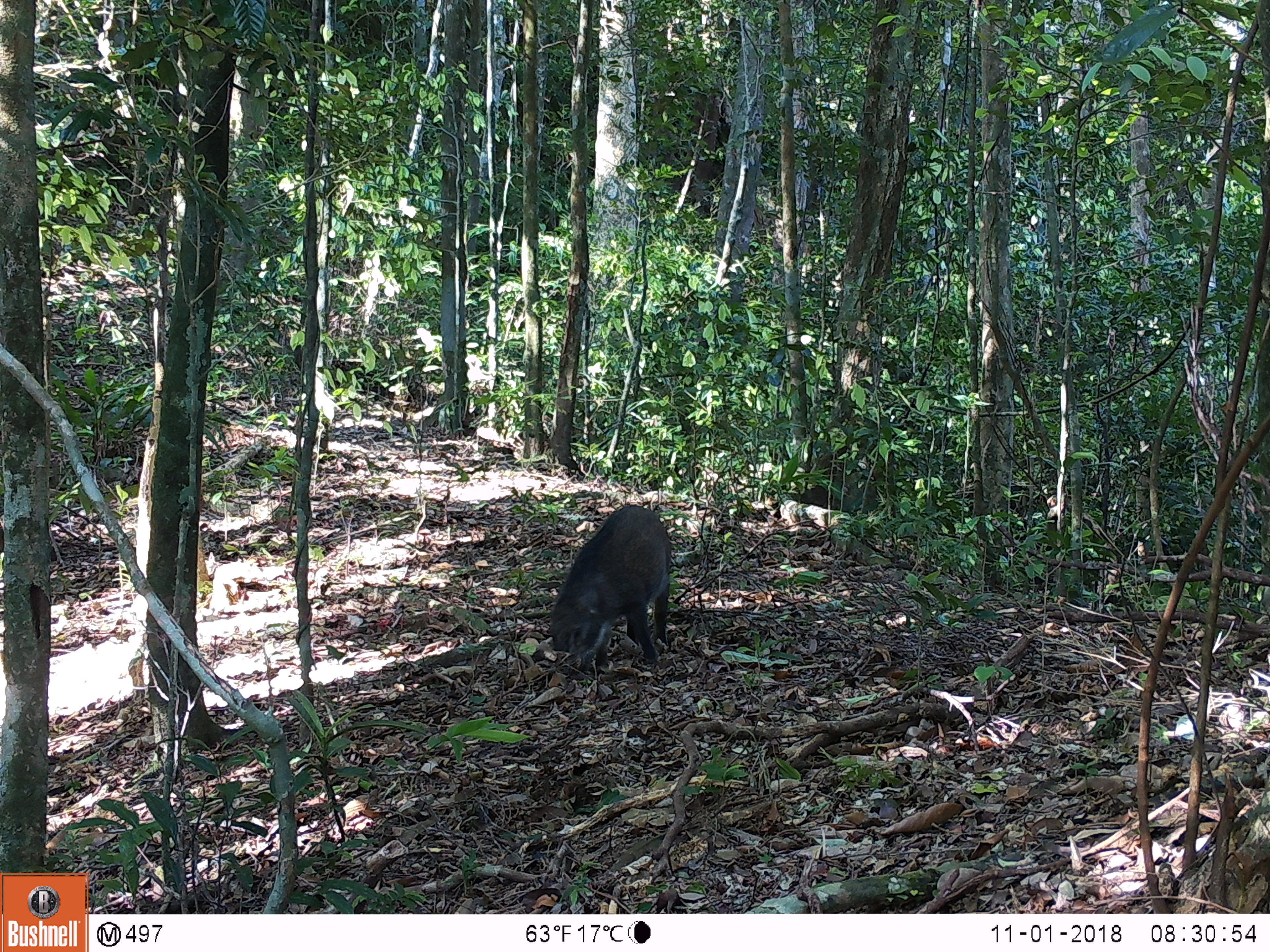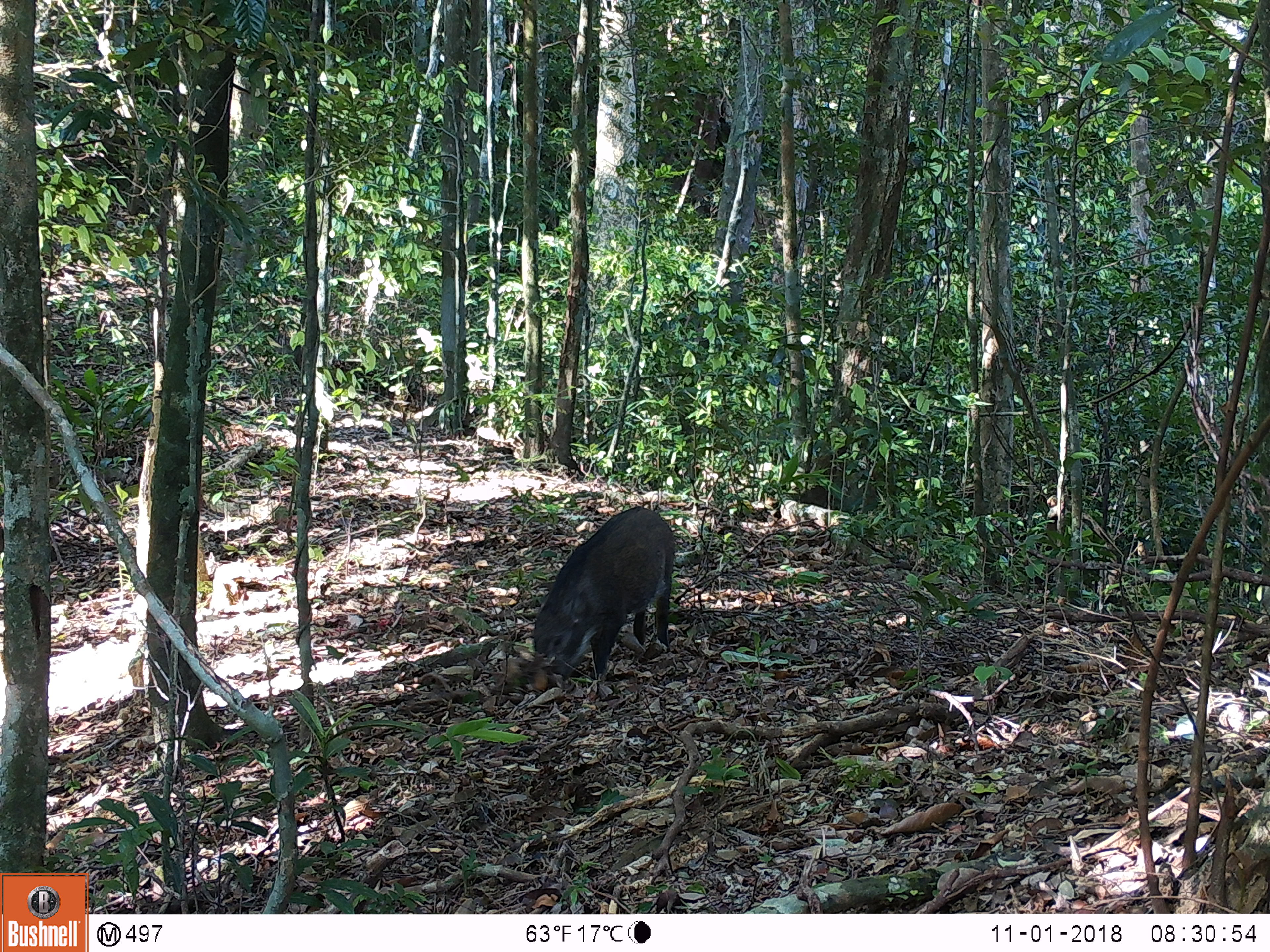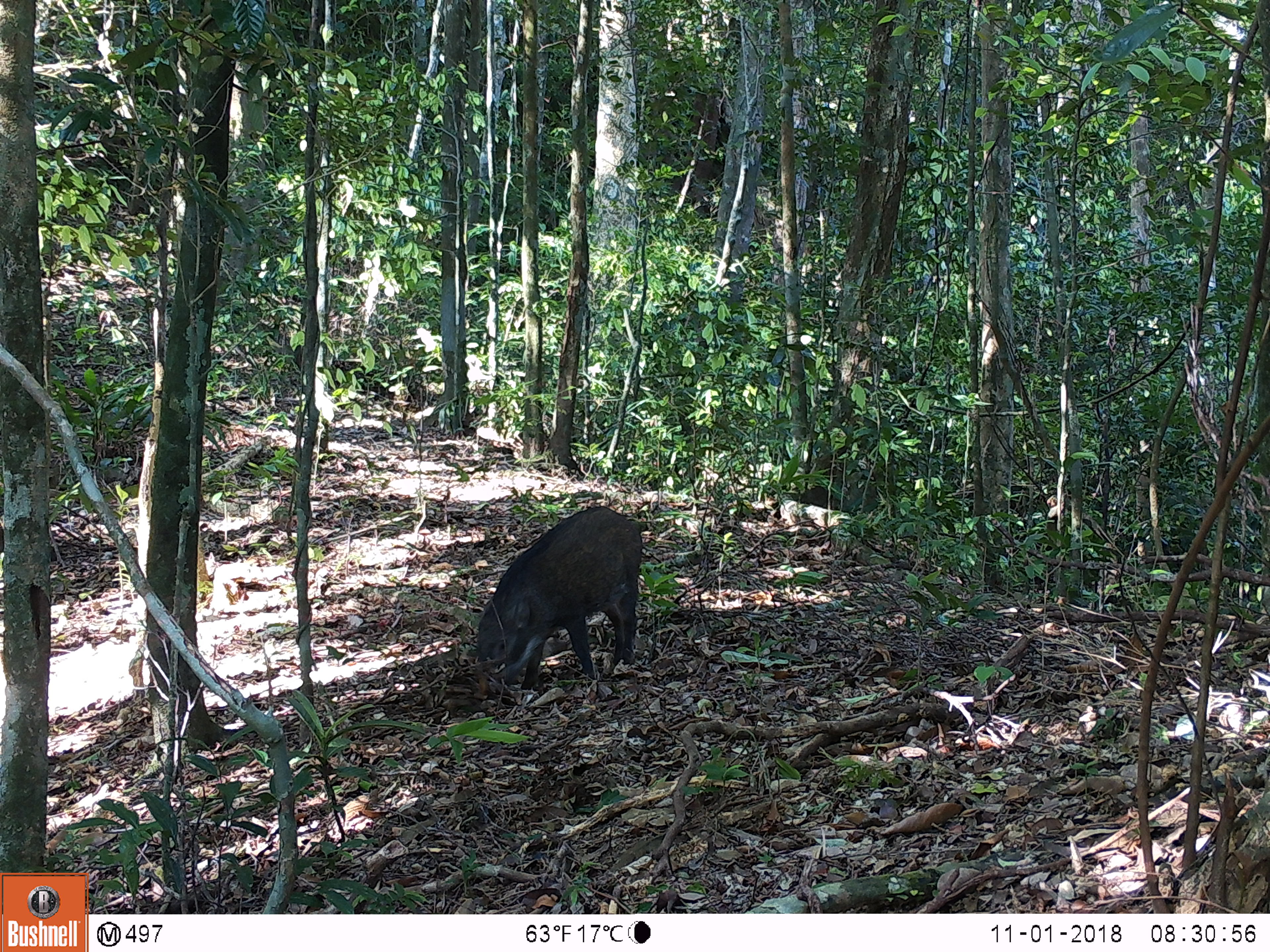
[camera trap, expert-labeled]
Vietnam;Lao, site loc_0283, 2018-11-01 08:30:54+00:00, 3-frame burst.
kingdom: Animalia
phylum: Chordata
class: Mammalia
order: Artiodactyla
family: Suidae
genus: Sus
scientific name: Sus scrofa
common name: eurasian wild pig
Eurasian wild pig (Sus scrofa). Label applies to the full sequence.